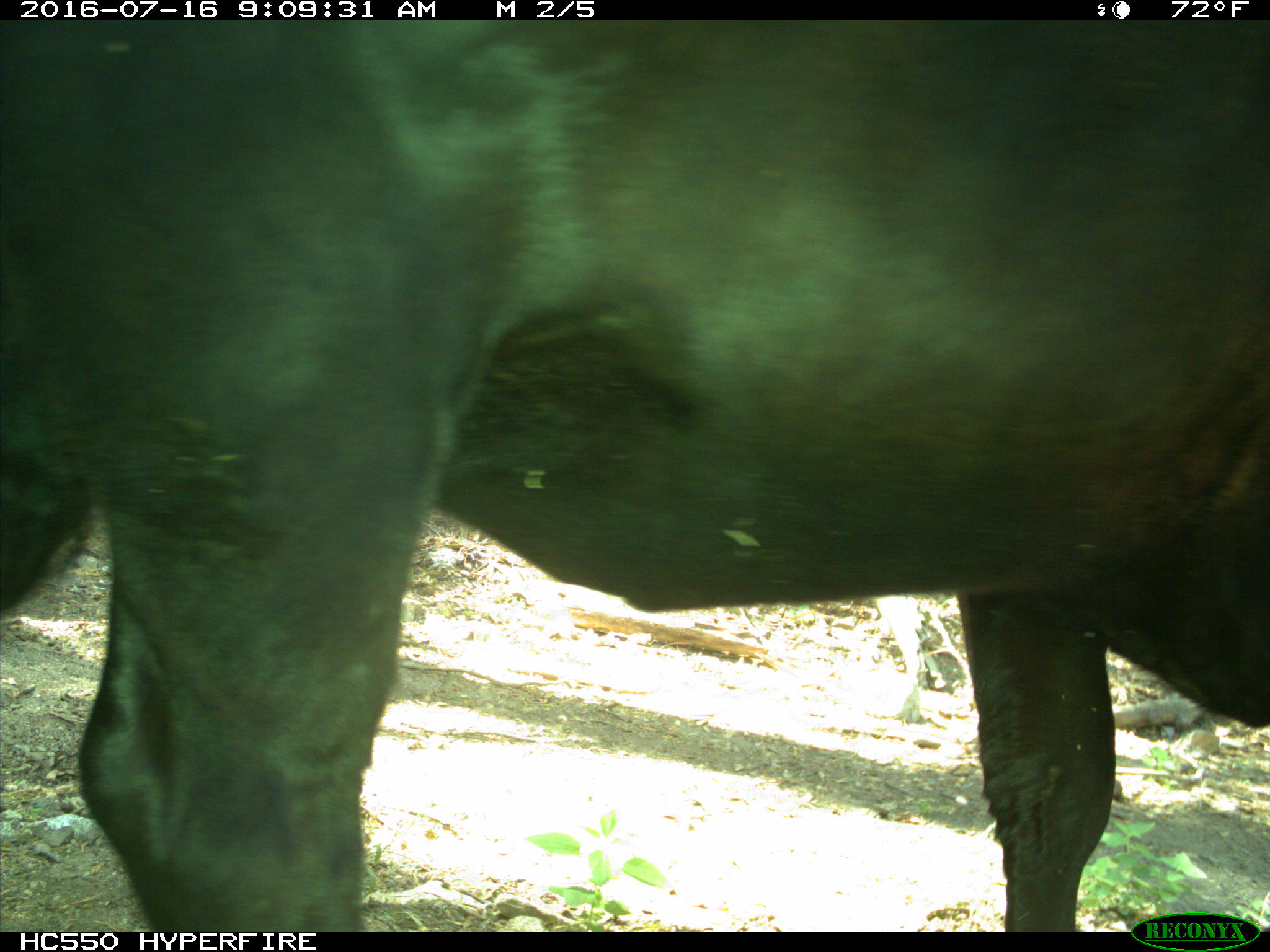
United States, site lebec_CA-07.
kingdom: Animalia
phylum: Chordata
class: Mammalia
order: Artiodactyla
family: Bovidae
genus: Bos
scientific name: Bos taurus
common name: domestic cow